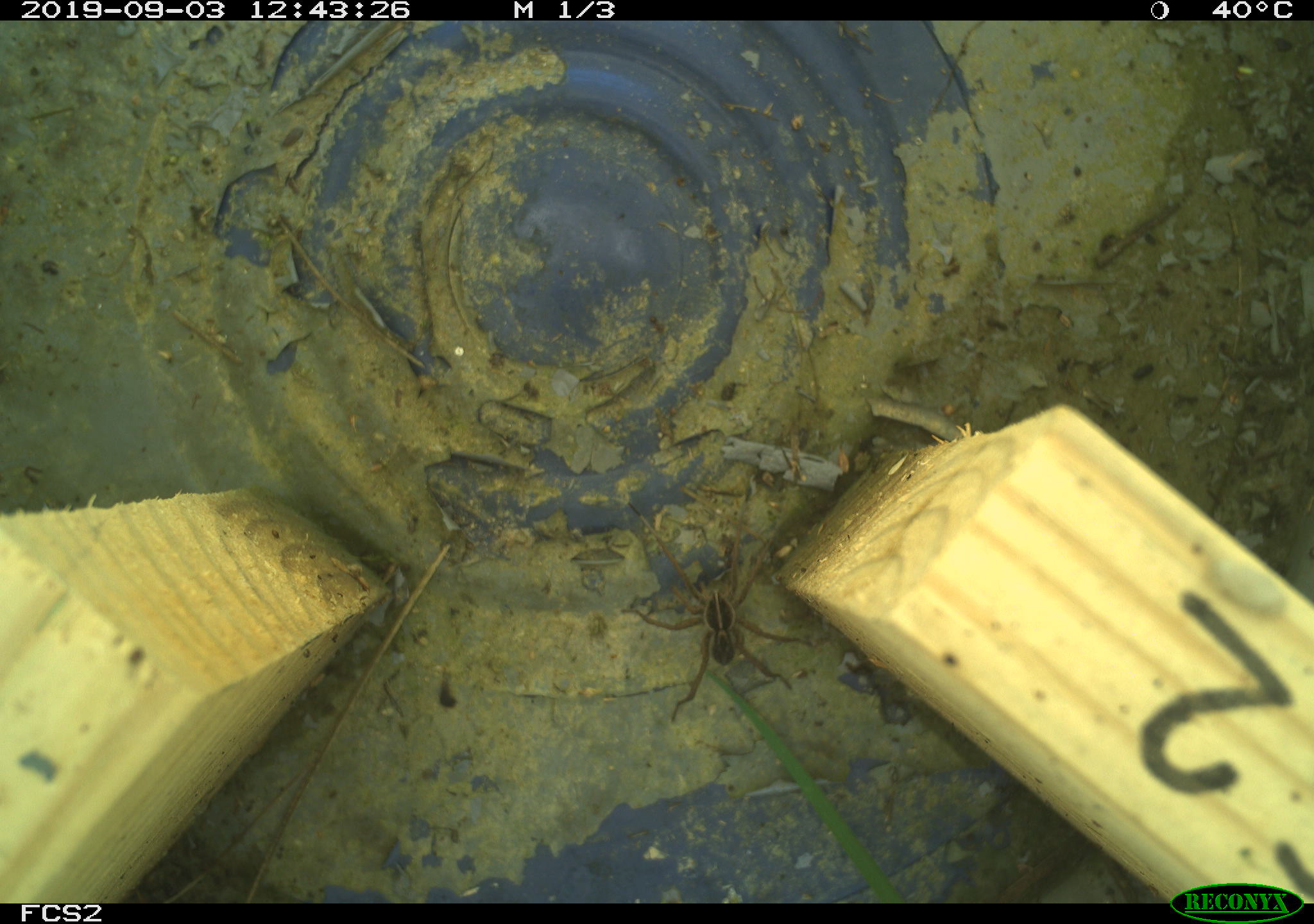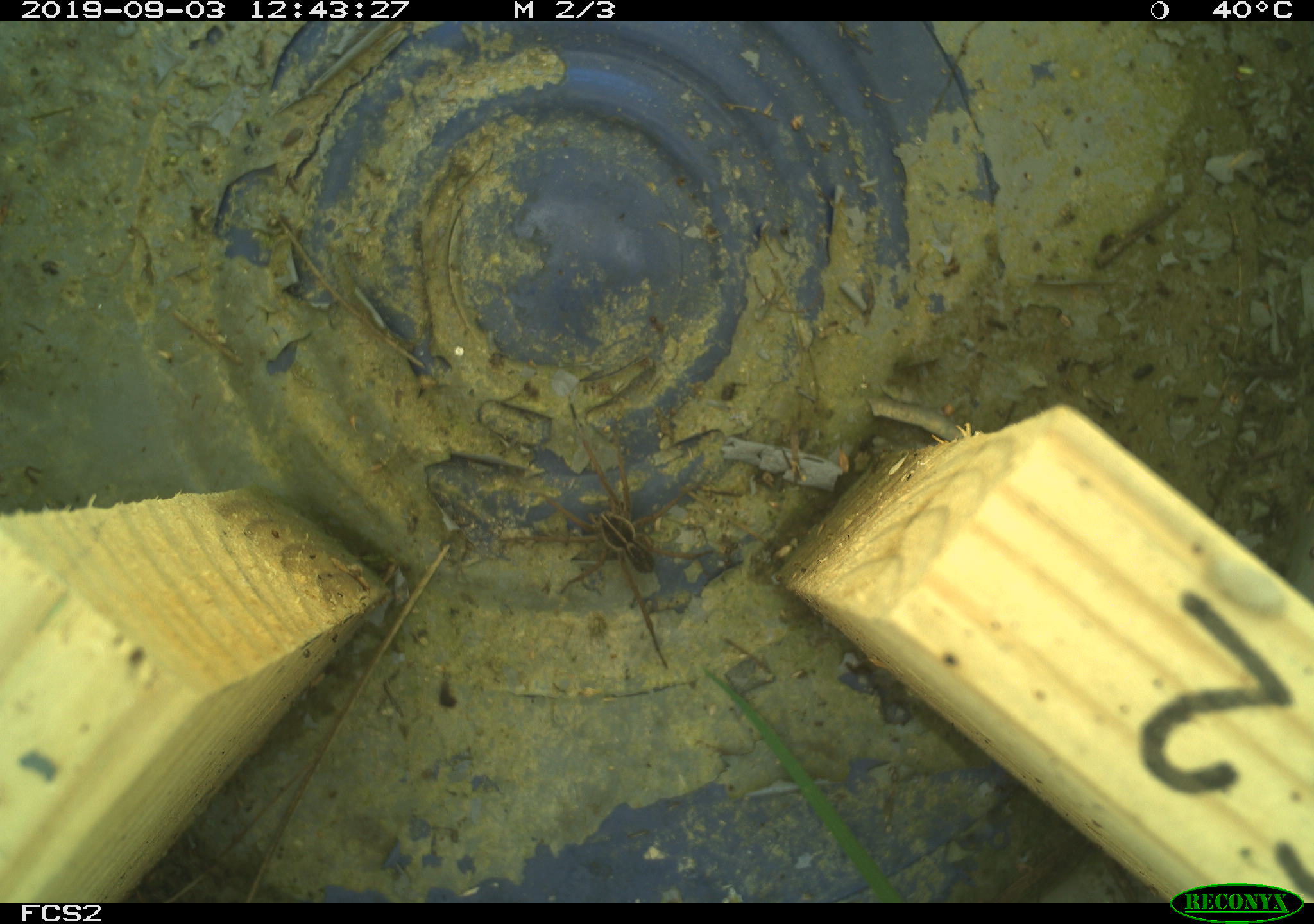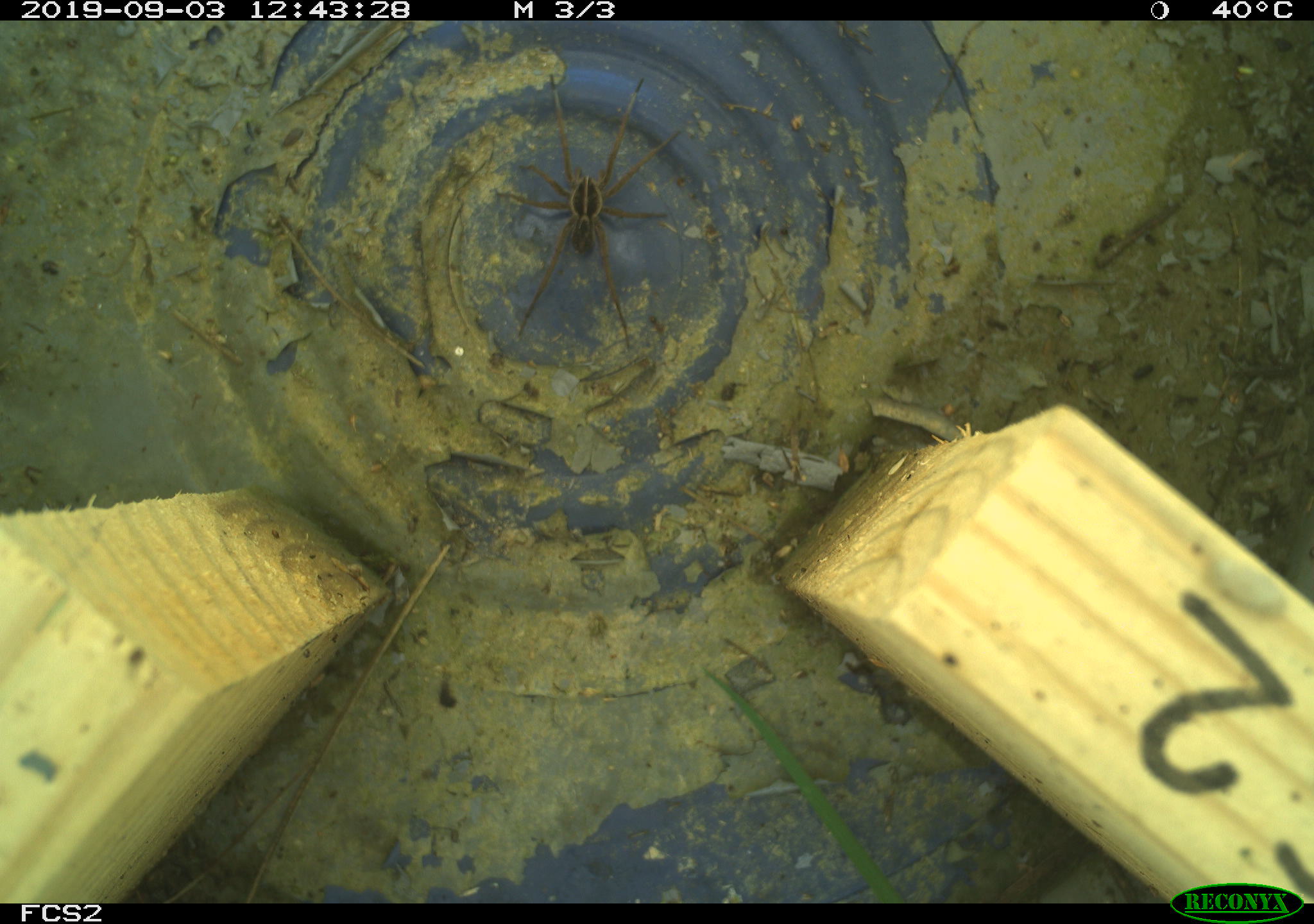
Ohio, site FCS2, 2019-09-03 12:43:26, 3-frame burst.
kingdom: Animalia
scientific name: Animalia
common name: animal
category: invertebrate